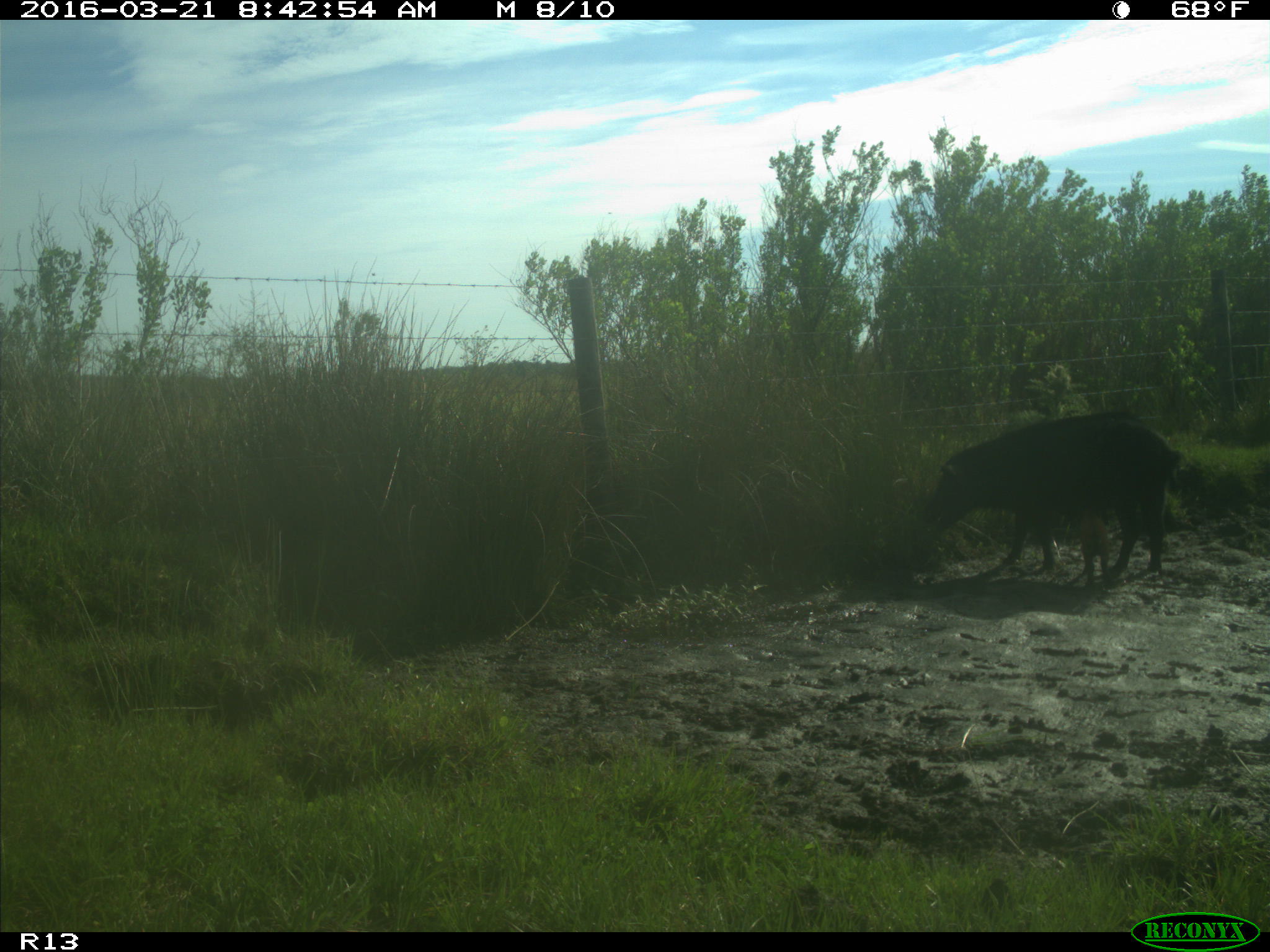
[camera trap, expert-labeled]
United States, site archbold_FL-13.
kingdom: Animalia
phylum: Chordata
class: Mammalia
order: Artiodactyla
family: Suidae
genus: Sus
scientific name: Sus scrofa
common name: wild boar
Sus scrofa (wild boar).